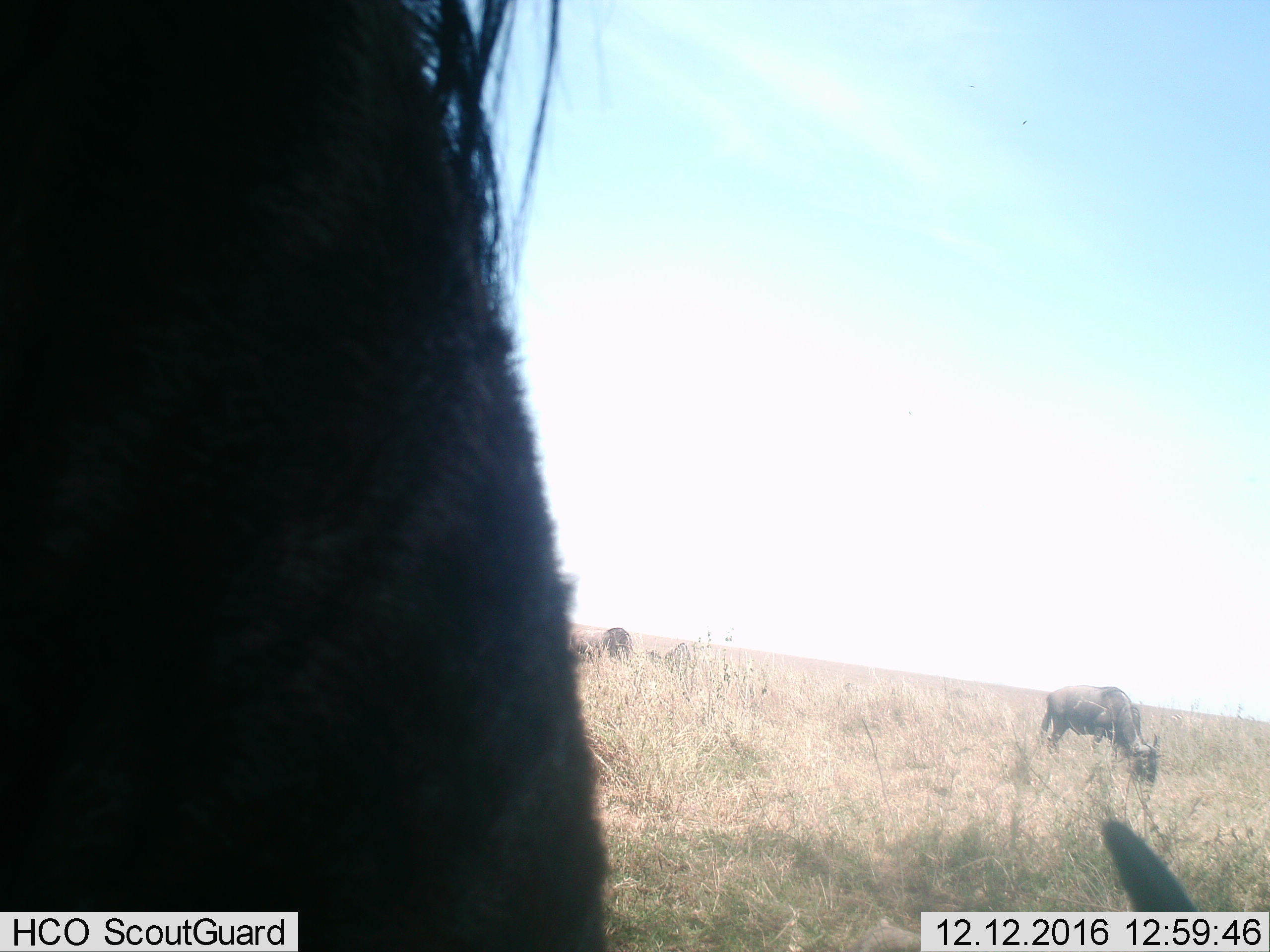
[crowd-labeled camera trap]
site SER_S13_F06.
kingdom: Animalia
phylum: Chordata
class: Mammalia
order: Artiodactyla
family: Bovidae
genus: Connochaetes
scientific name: Connochaetes taurinus taurinus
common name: blue wildebeest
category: wildebeestblue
Wildebeestblue (blue wildebeest) (Connochaetes taurinus taurinus), count 4. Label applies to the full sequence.